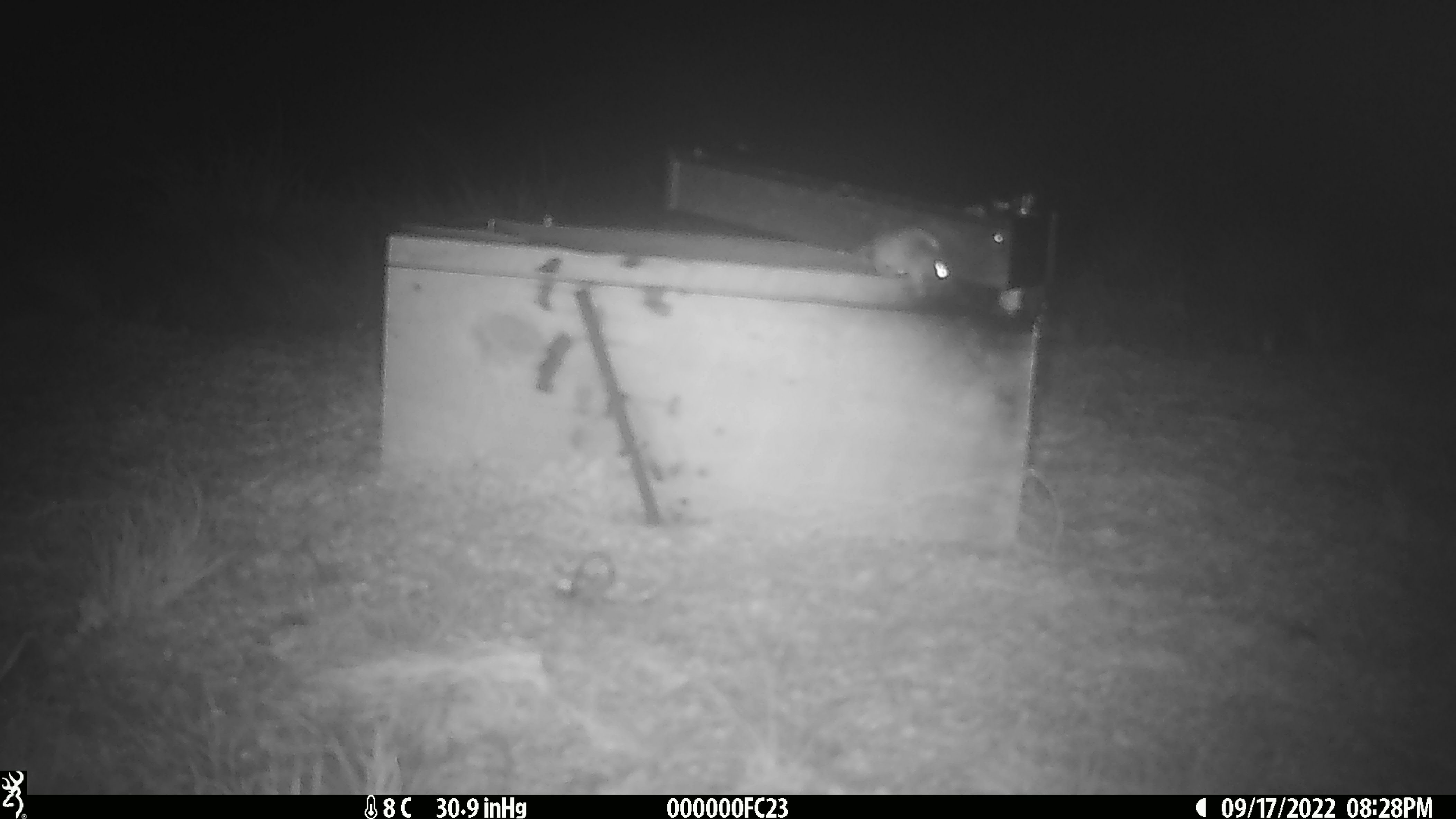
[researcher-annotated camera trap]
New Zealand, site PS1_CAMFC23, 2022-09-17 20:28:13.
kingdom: Animalia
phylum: Chordata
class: Mammalia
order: Rodentia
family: Muridae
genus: Mus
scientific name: Mus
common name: mouse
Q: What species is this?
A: Mouse (Mus).